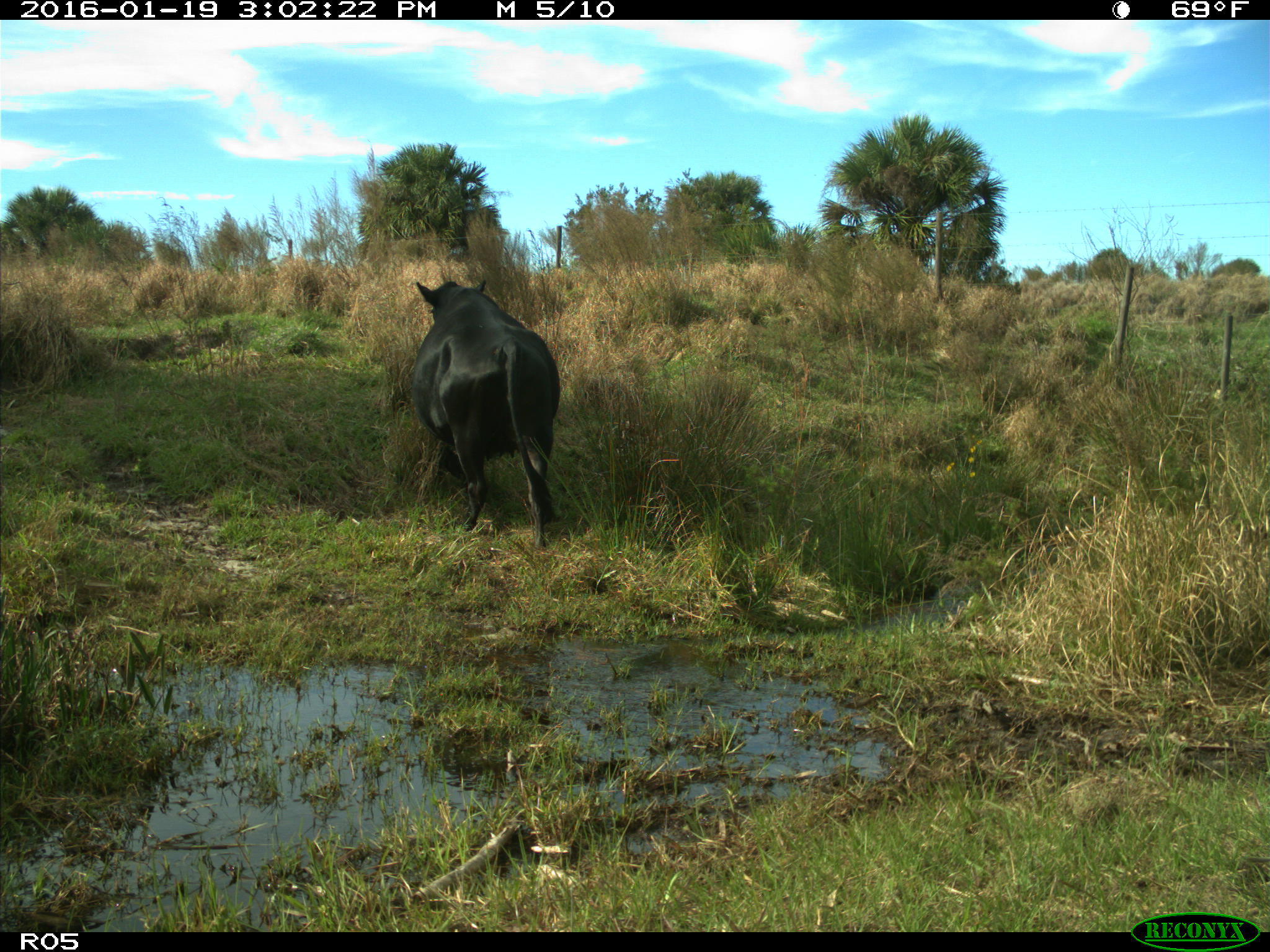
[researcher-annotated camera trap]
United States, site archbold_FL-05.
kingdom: Animalia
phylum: Chordata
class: Mammalia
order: Artiodactyla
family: Bovidae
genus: Bos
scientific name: Bos taurus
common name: domestic cow